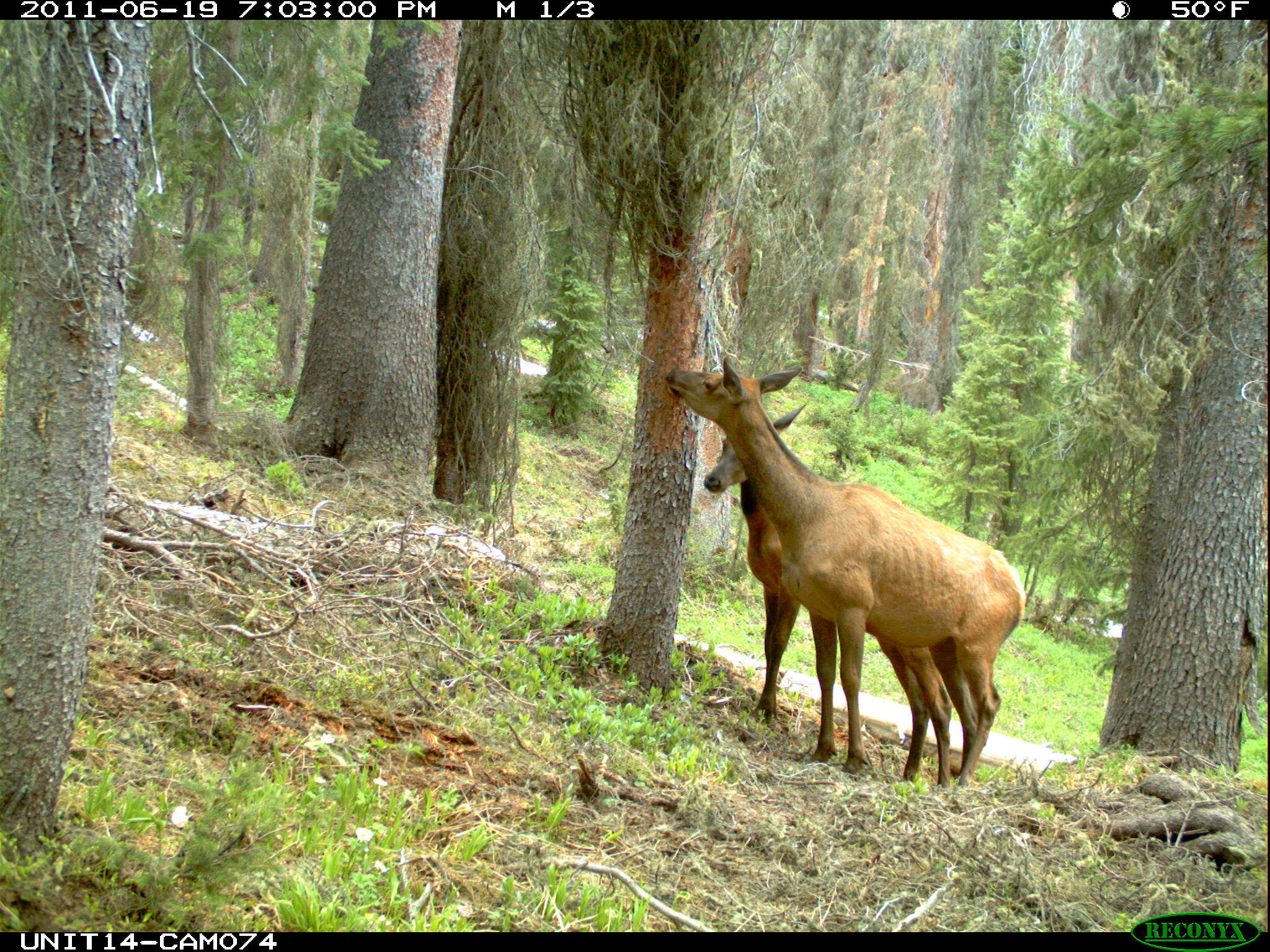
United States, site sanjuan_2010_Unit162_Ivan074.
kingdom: Animalia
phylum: Chordata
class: Mammalia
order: Artiodactyla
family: Cervidae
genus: Cervus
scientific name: Cervus elaphus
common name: red deer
Cervus elaphus (red deer).